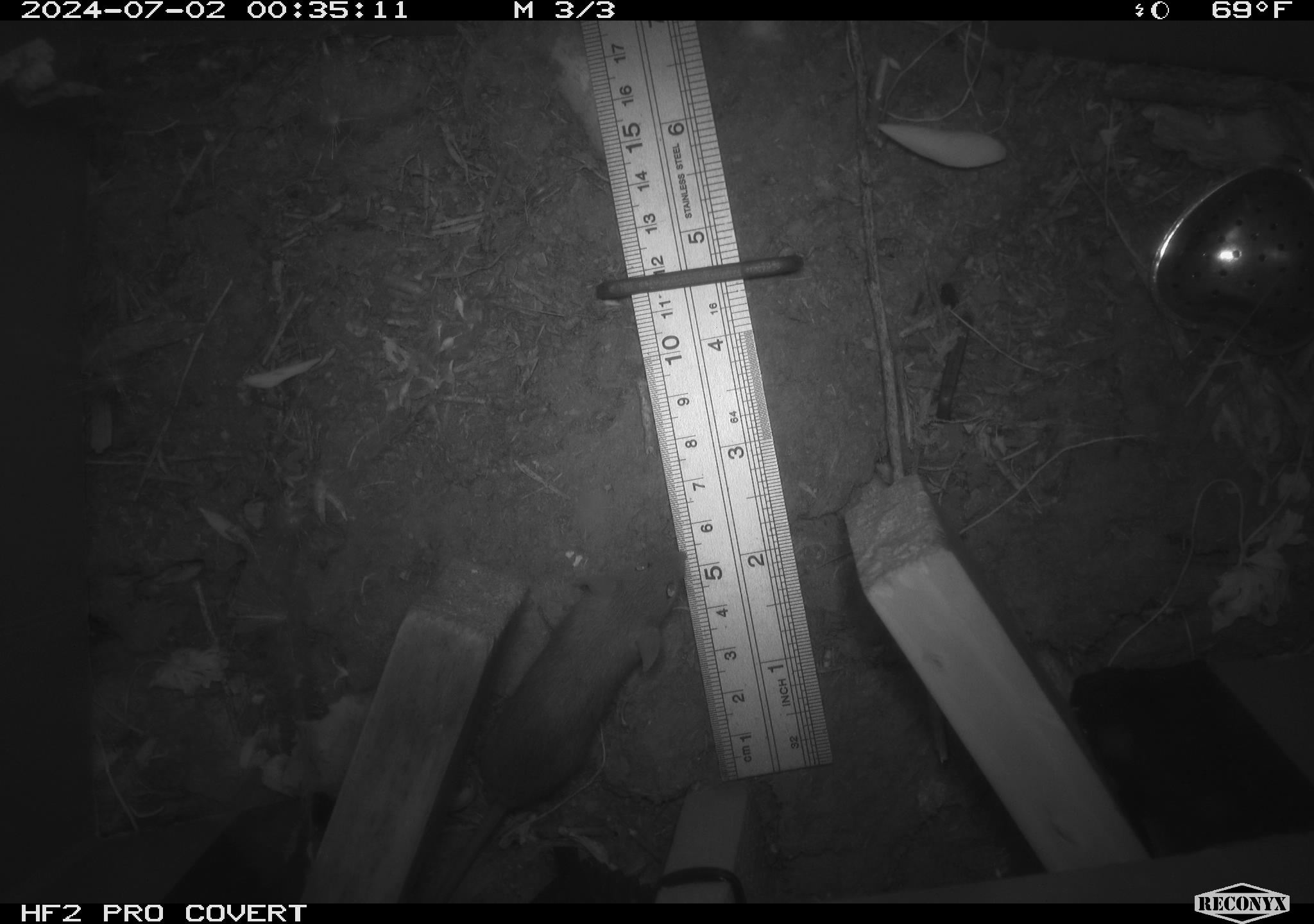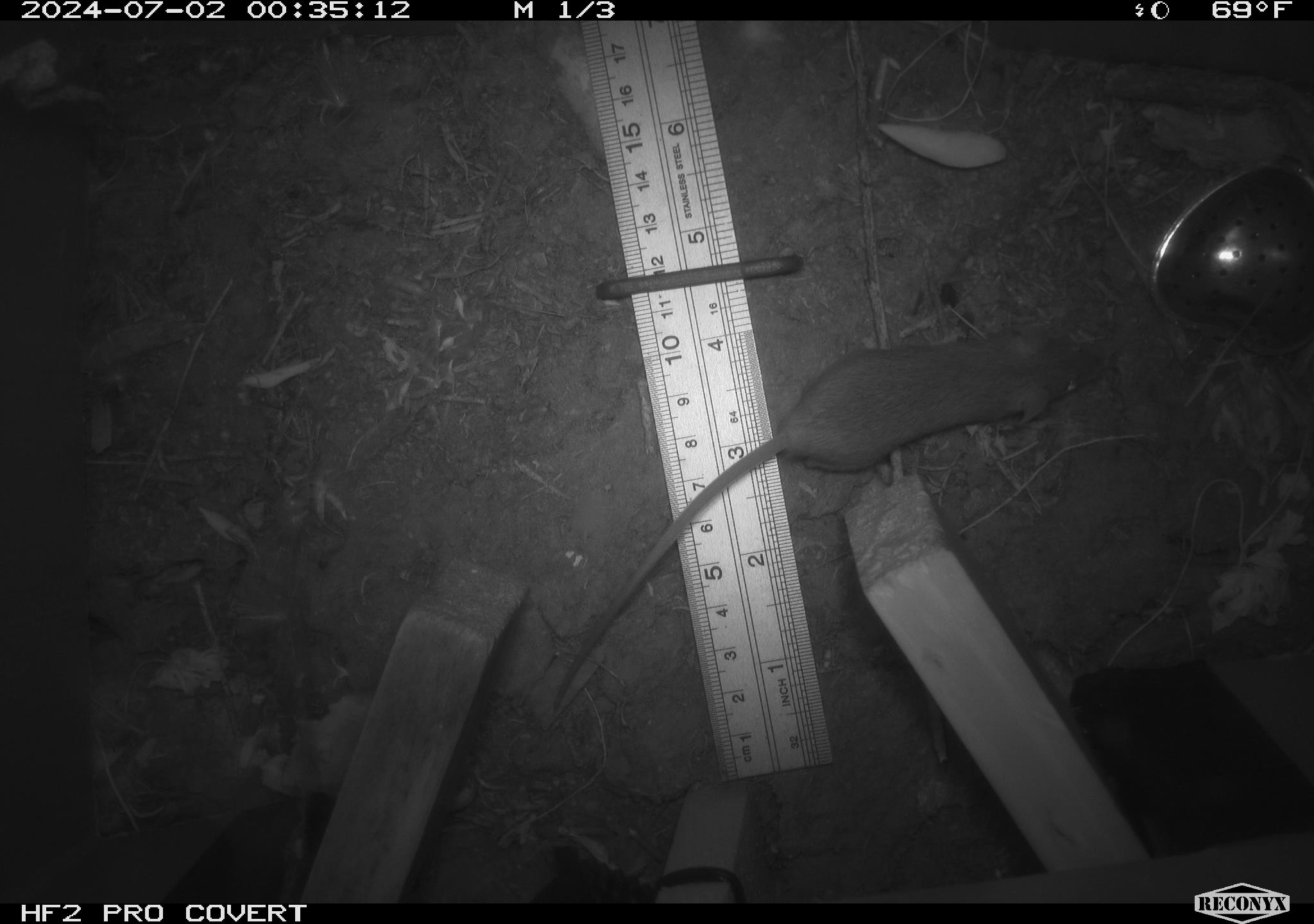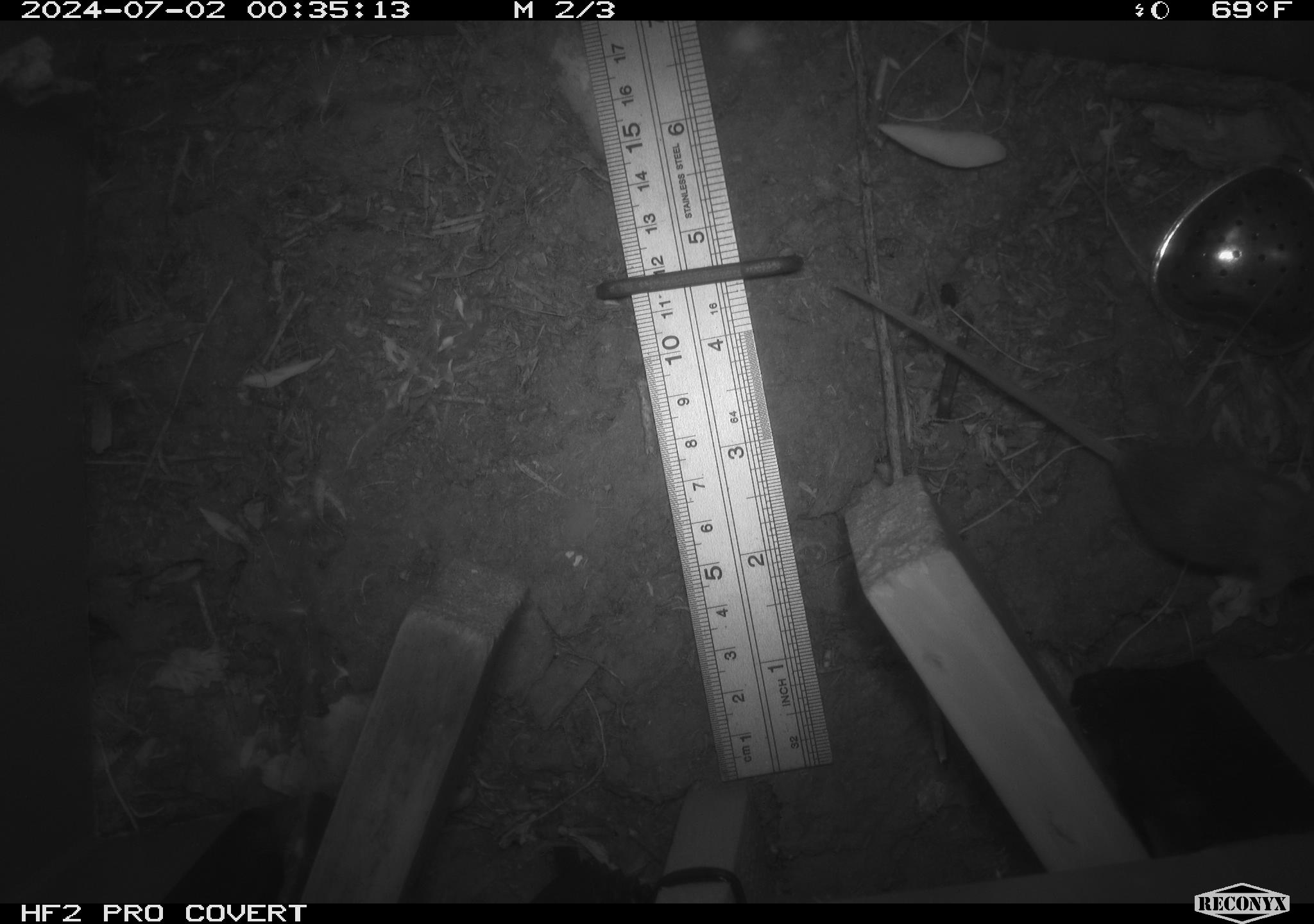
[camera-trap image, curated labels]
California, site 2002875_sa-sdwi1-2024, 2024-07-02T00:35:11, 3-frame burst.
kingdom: Animalia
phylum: Chordata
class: Mammalia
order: Rodentia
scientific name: Rodentia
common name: mouse species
Mouse species (Rodentia).